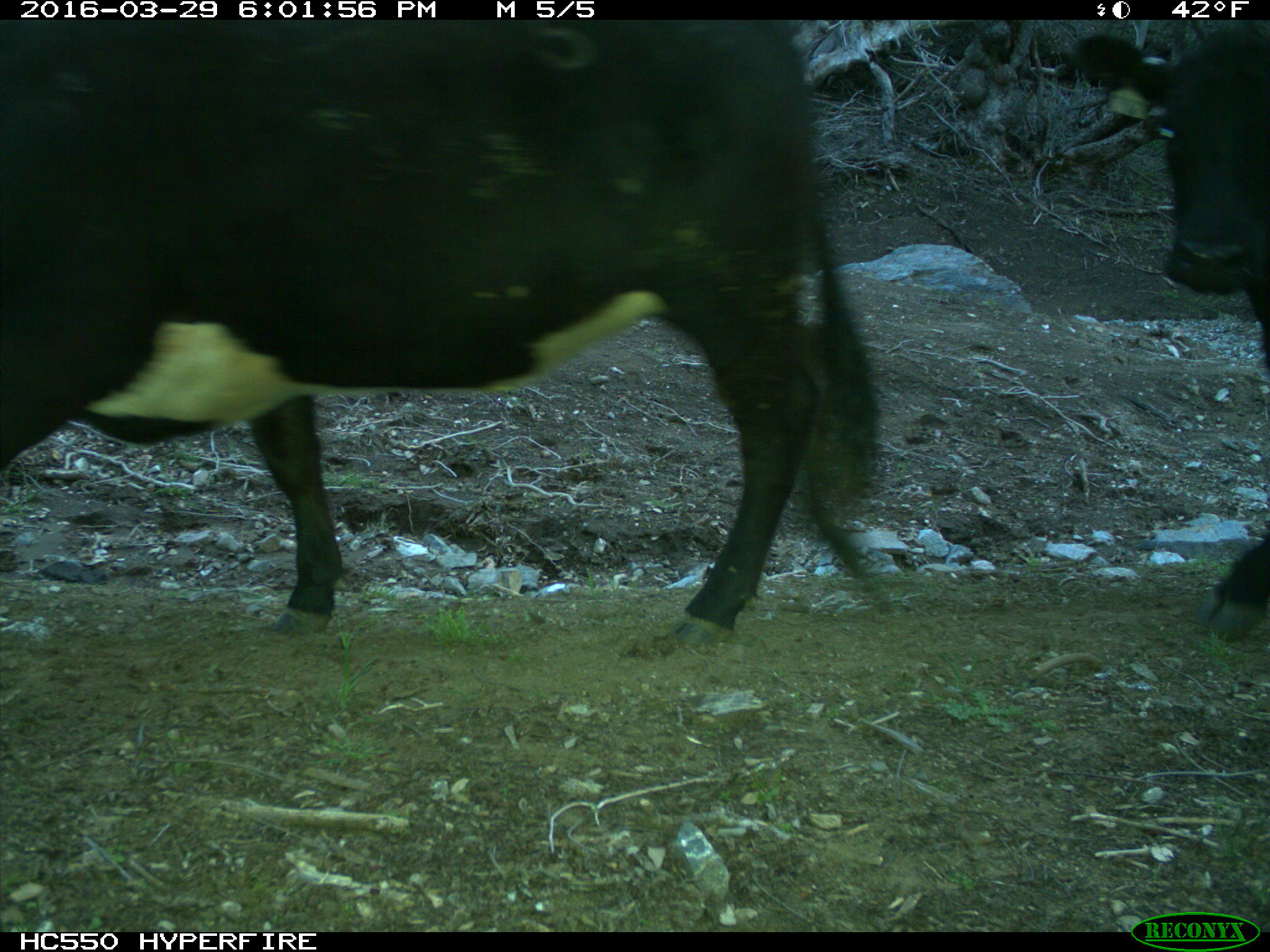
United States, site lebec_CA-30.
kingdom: Animalia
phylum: Chordata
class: Mammalia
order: Artiodactyla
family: Bovidae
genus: Bos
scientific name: Bos taurus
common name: domestic cow